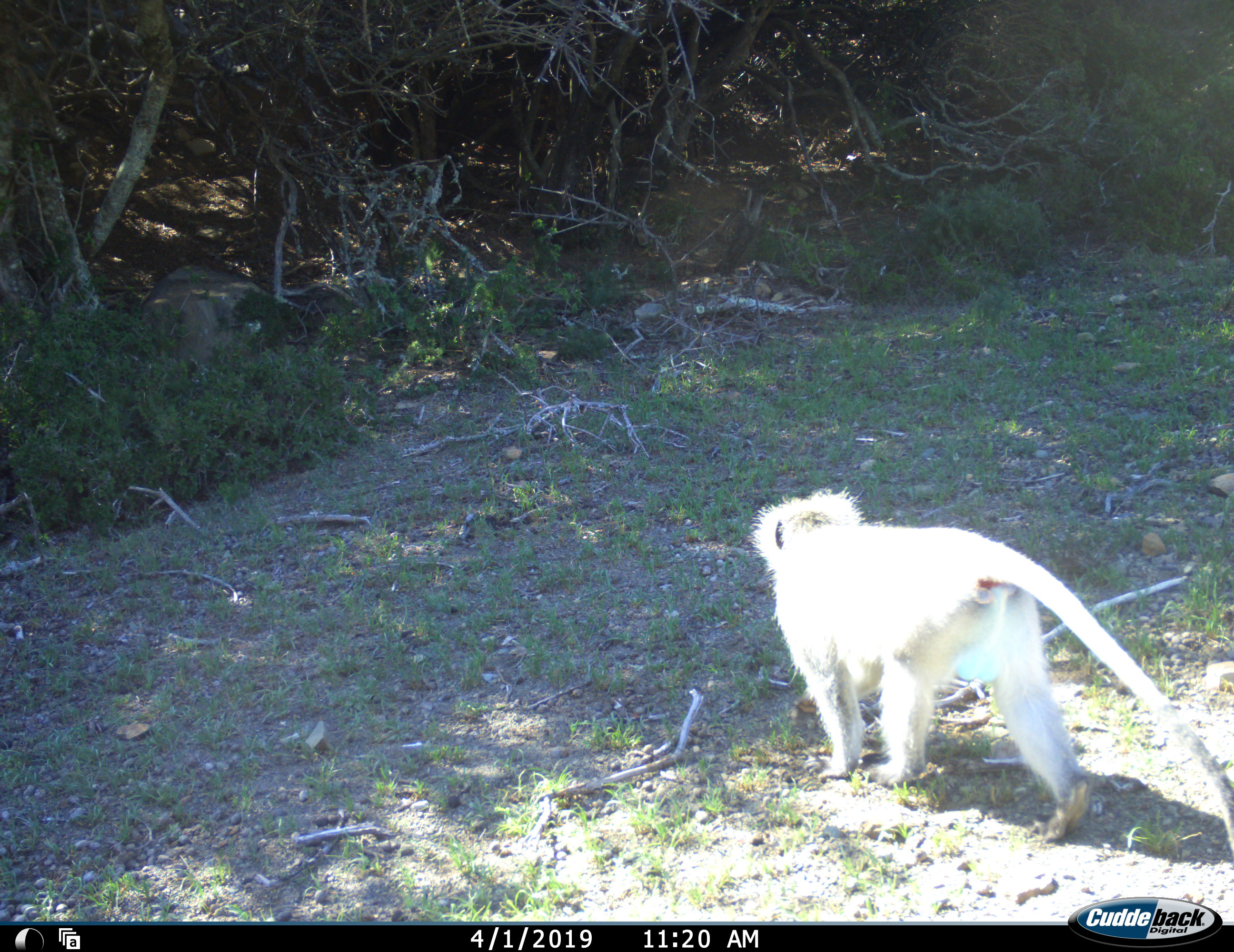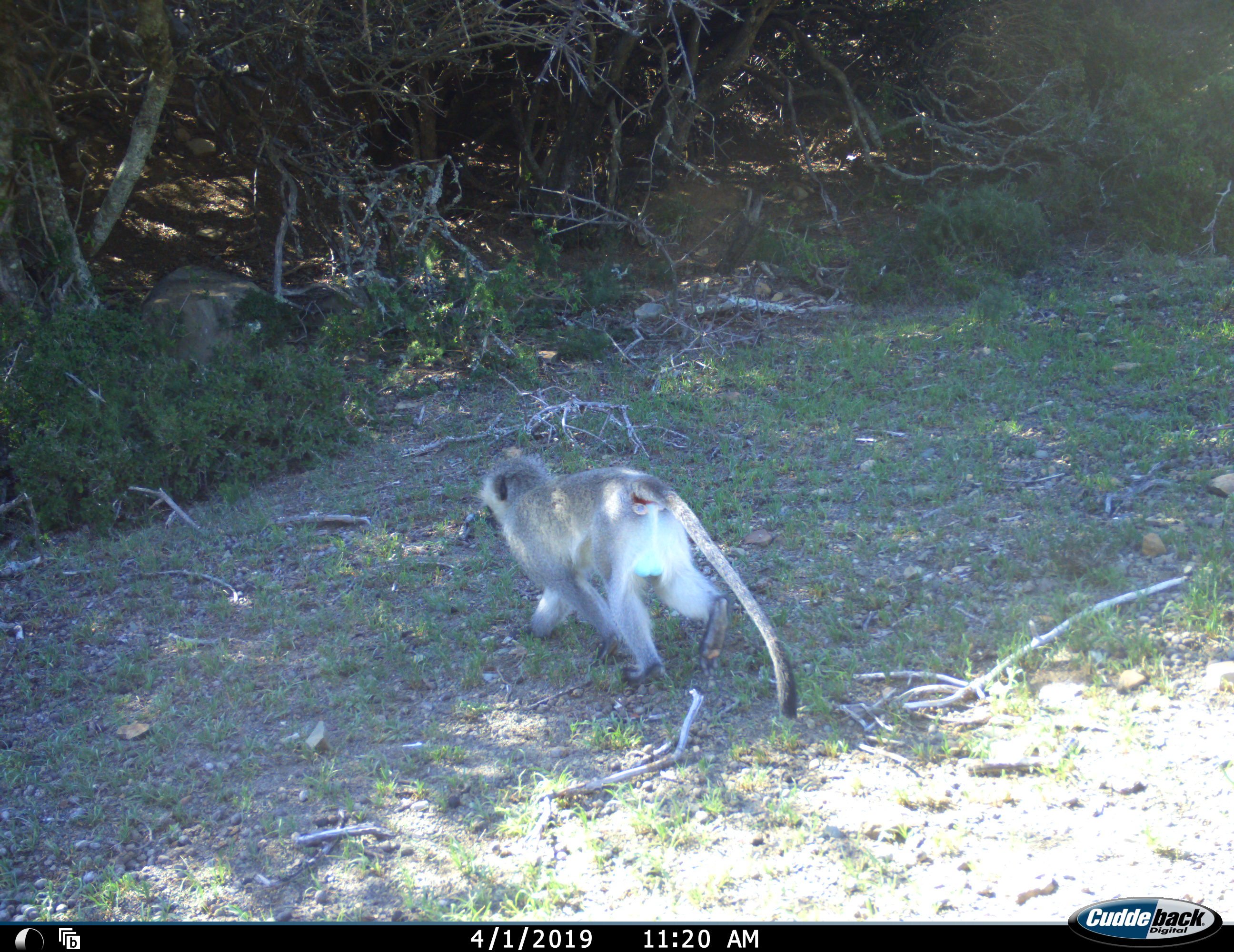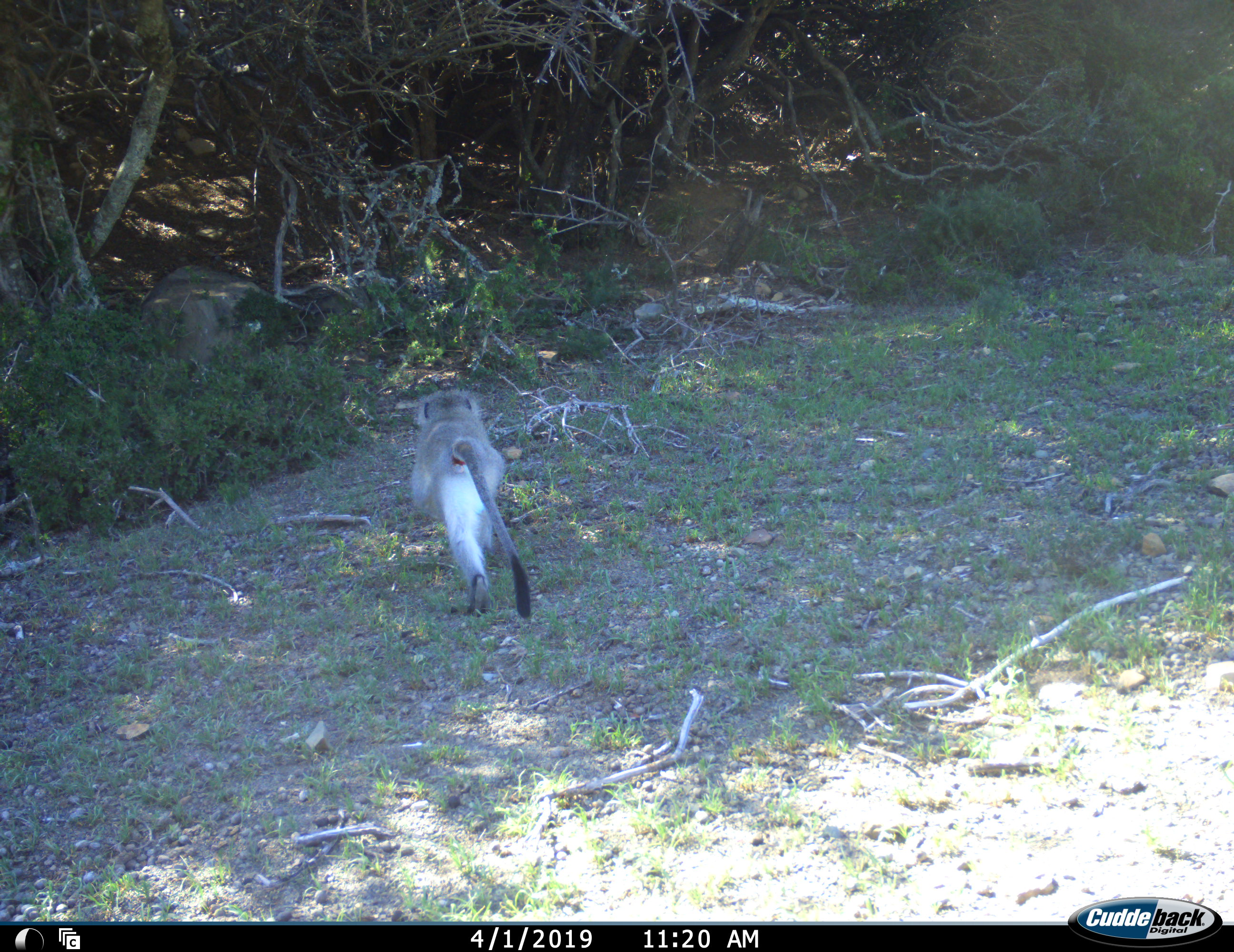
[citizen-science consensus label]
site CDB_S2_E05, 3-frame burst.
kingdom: Animalia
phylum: Chordata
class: Mammalia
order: Primates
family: Cercopithecidae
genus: Chlorocebus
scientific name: Chlorocebus pygerythrus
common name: vervet monkey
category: monkeyvervet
Monkeyvervet (vervet monkey) (Chlorocebus pygerythrus), count 1. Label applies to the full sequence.